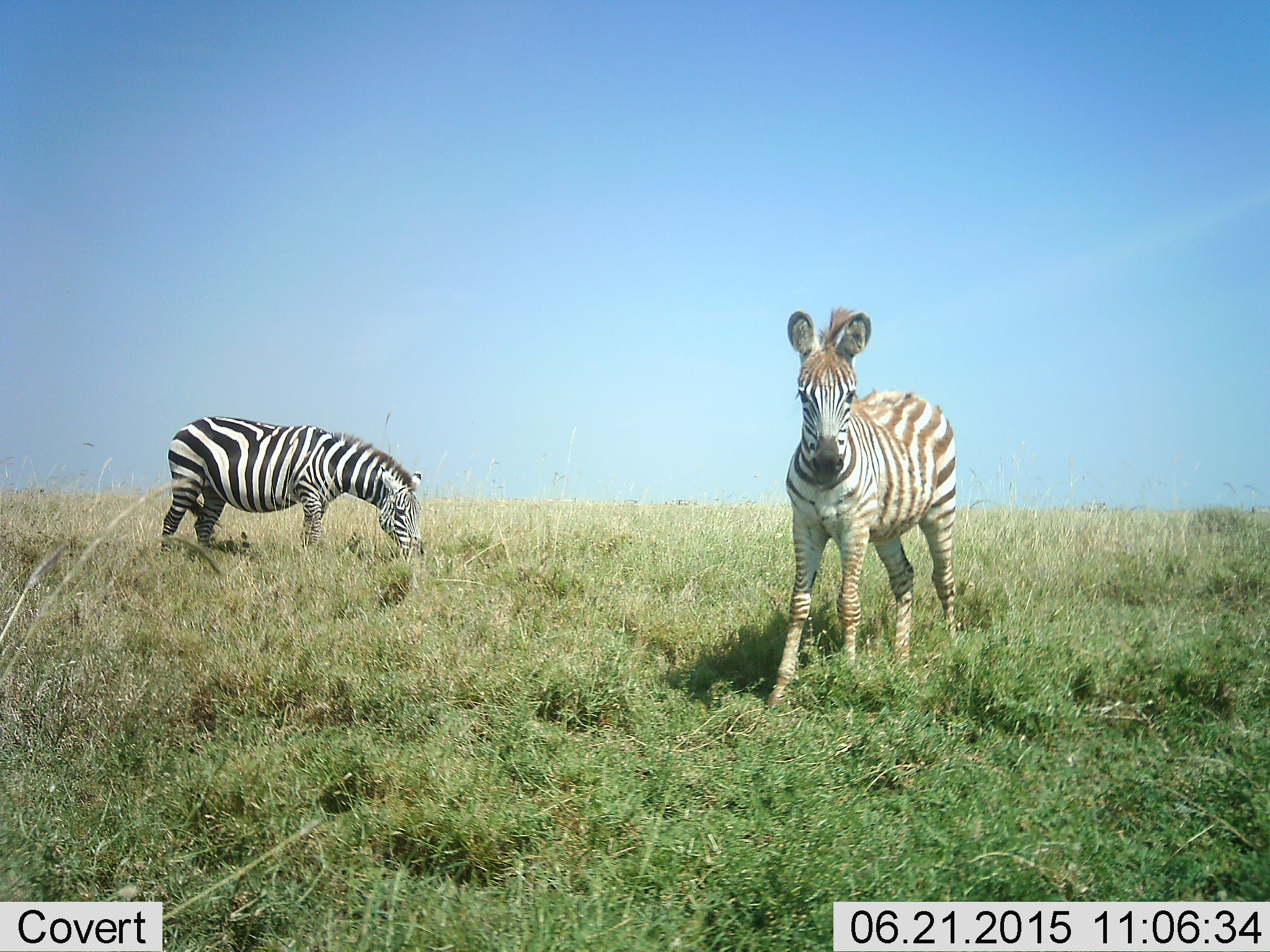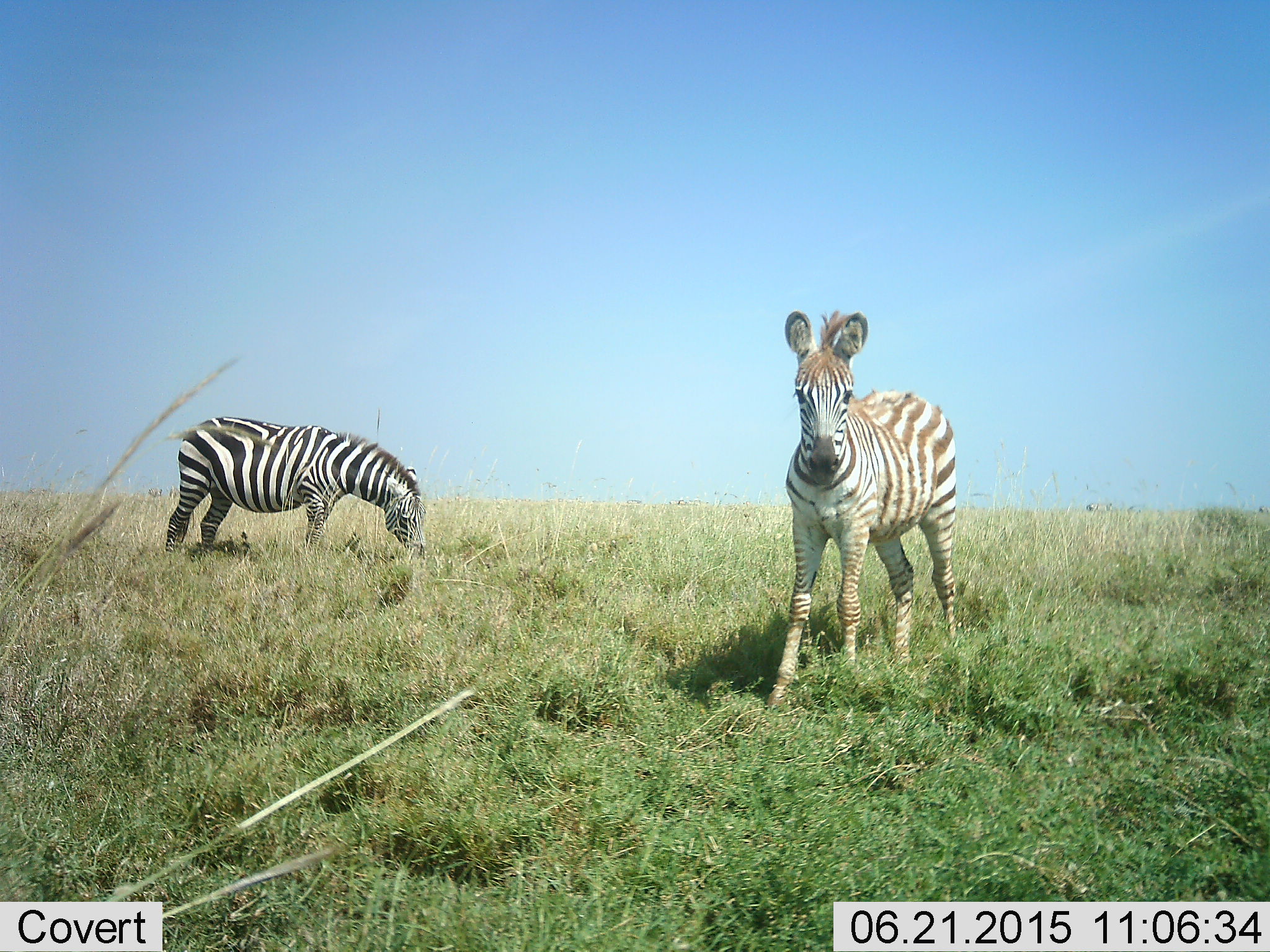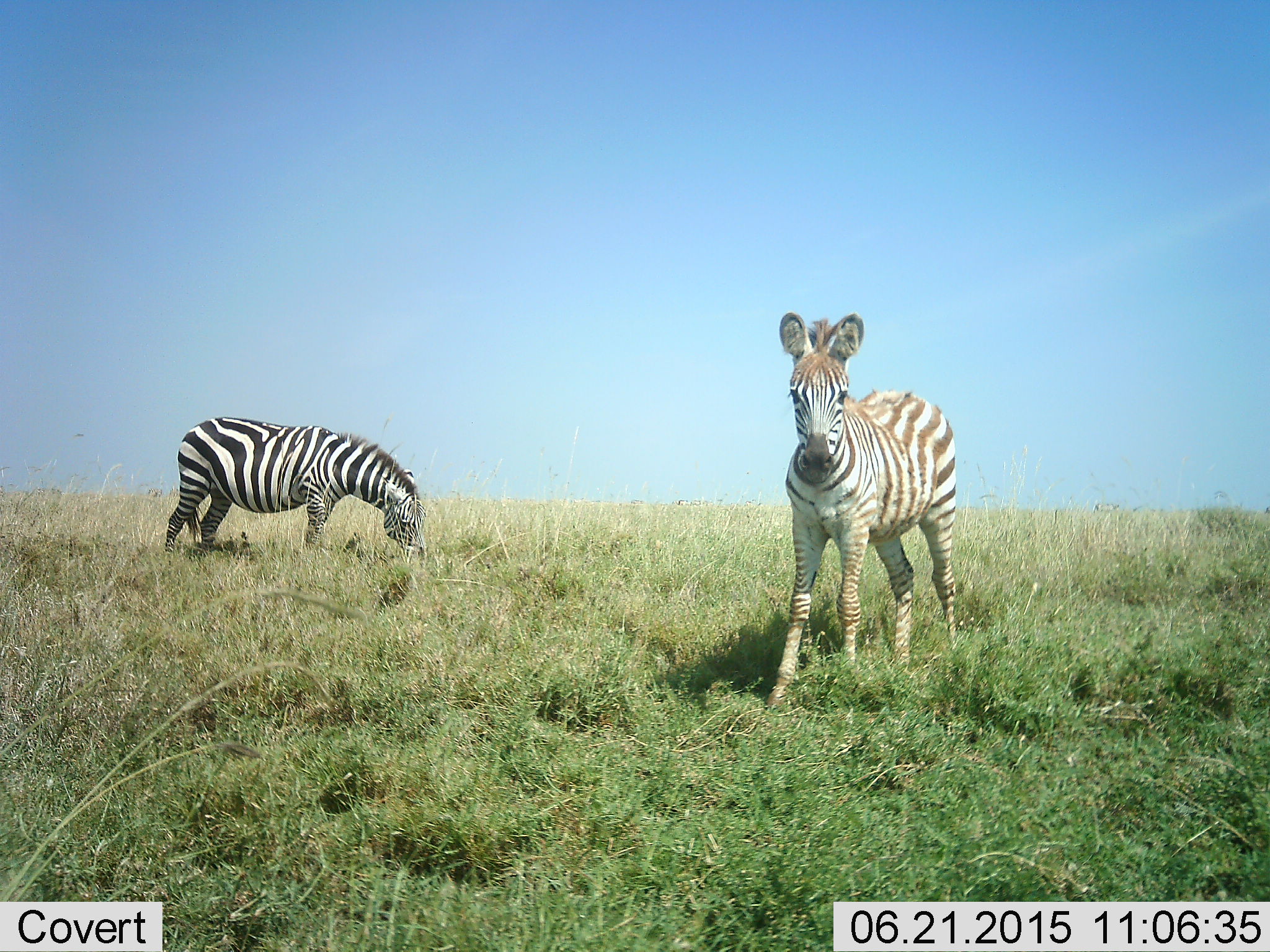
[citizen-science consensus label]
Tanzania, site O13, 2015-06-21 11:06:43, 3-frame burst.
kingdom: Animalia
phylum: Chordata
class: Mammalia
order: Perissodactyla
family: Equidae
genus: Equus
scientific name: Equus quagga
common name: plains zebra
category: zebra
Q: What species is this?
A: Zebra (plains zebra) (Equus quagga).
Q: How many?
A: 2.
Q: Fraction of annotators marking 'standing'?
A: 90%.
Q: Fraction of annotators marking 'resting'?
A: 0%.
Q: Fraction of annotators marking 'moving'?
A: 10%.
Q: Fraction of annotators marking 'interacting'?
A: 20%.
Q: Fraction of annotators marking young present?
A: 60%.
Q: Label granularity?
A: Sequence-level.